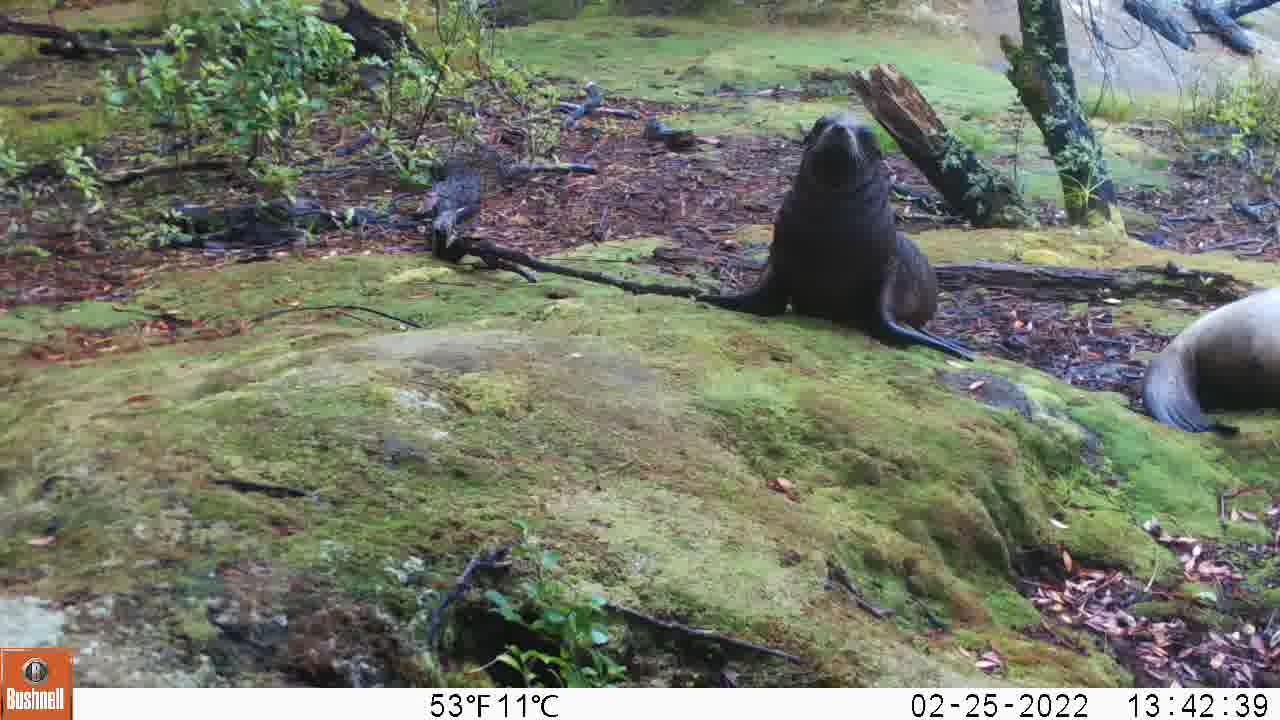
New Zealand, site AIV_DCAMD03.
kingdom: Animalia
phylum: Chordata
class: Mammalia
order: Carnivora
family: Otariidae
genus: Phocarctos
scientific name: Phocarctos hookeri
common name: new zealand sea lion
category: sealion